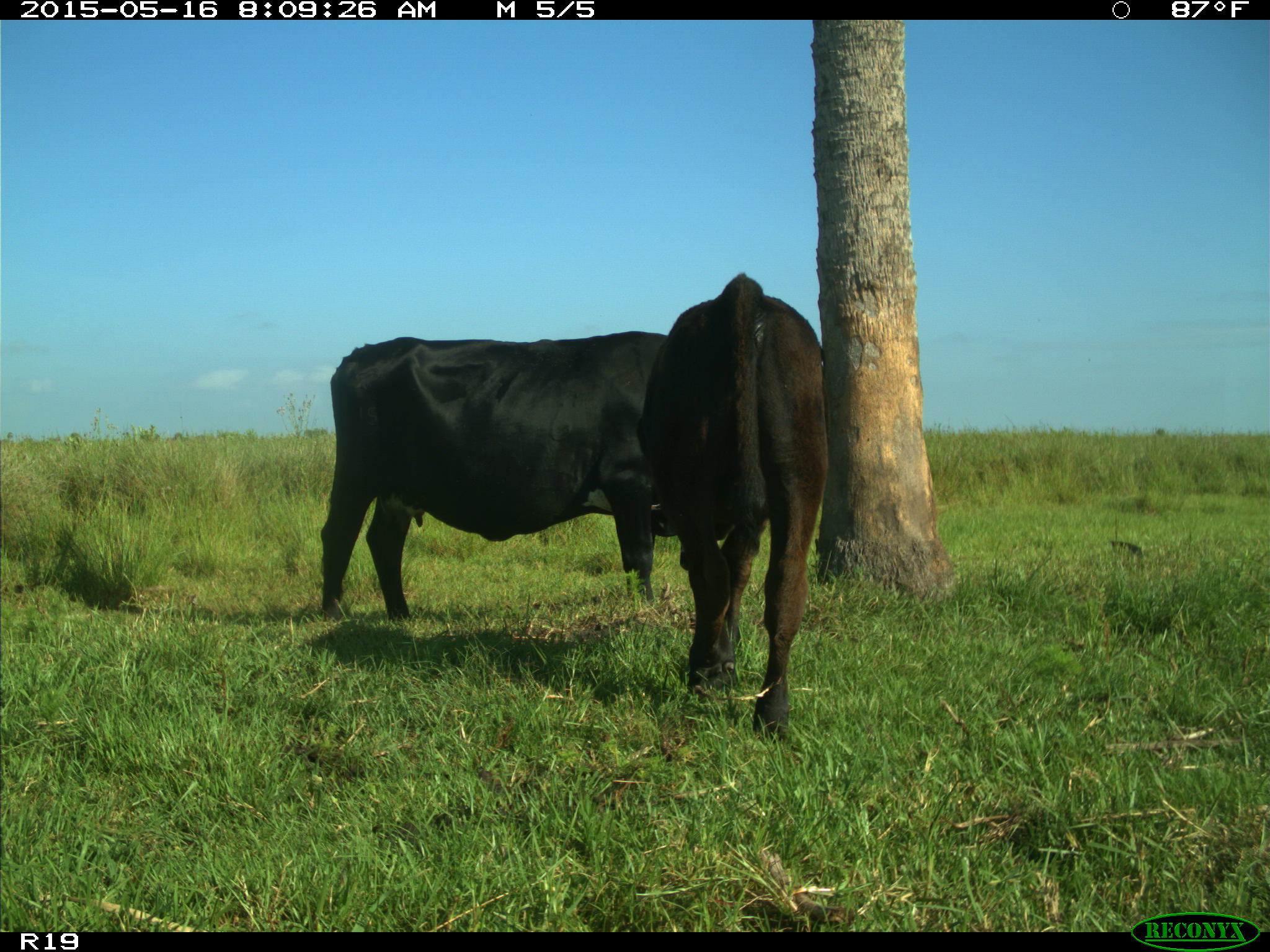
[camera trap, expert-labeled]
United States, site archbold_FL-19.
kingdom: Animalia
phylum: Chordata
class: Mammalia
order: Artiodactyla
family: Bovidae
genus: Bos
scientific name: Bos taurus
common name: domestic cow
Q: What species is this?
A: Bos taurus (domestic cow).